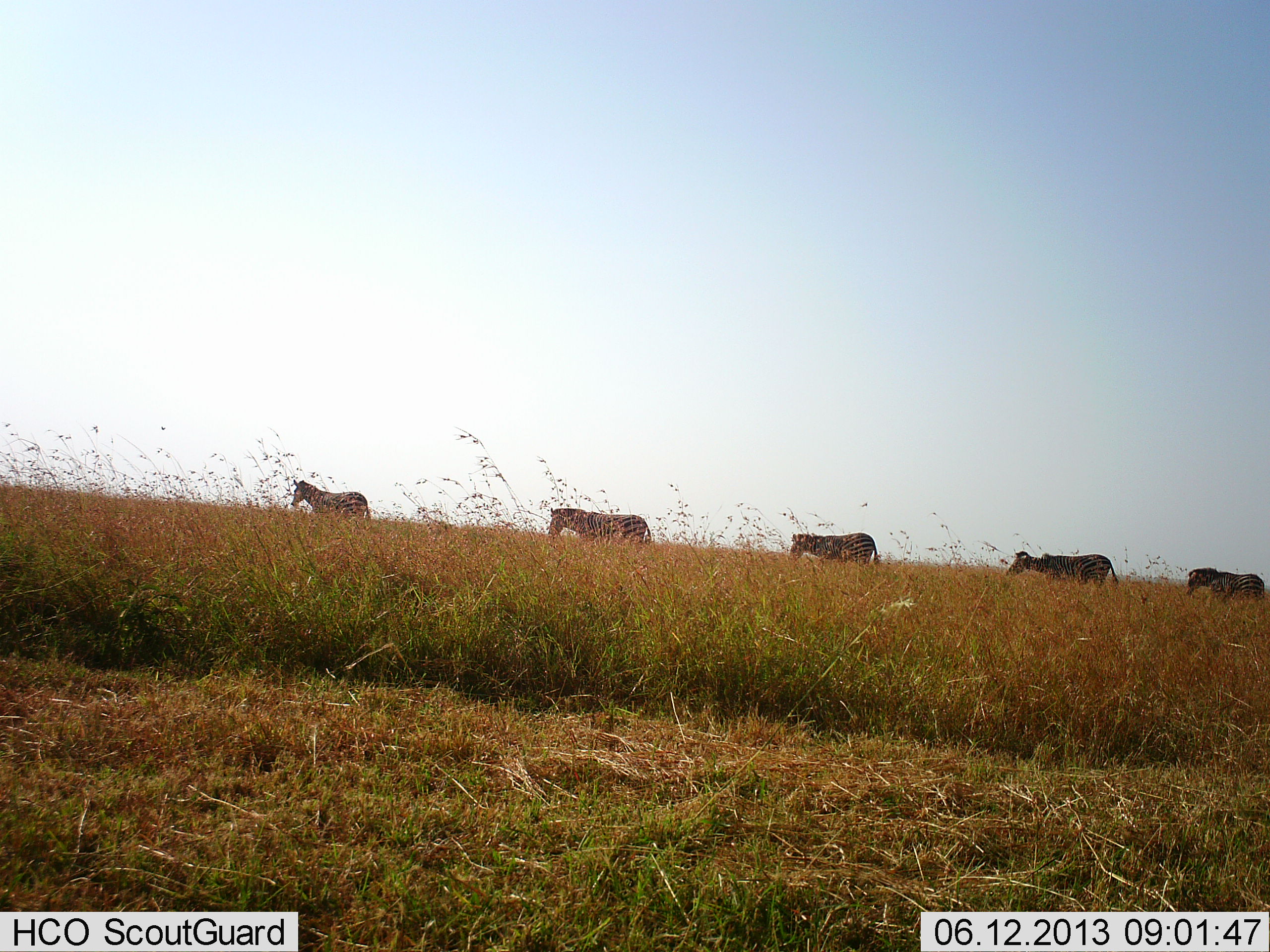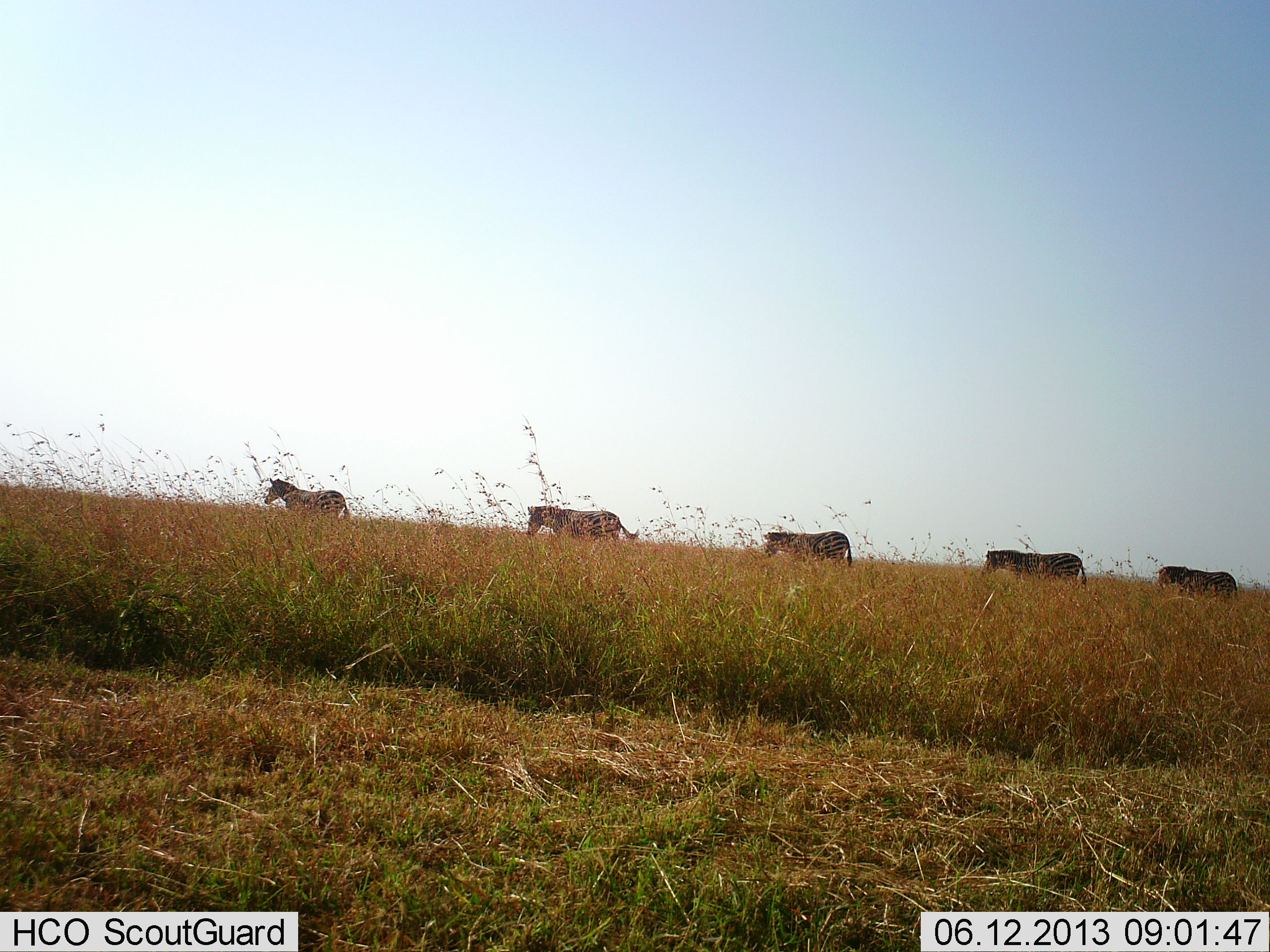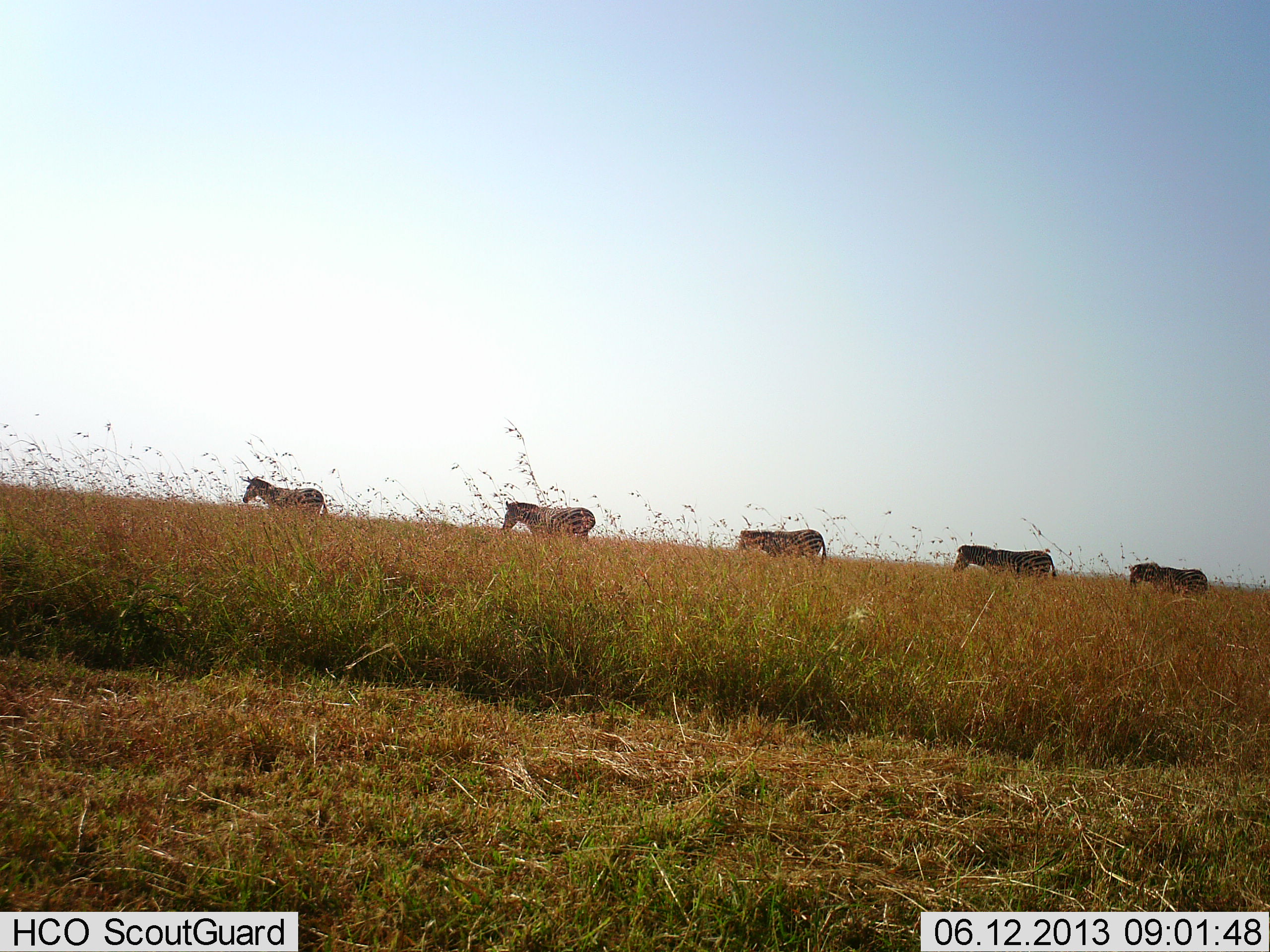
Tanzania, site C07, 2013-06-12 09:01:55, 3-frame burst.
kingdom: Animalia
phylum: Chordata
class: Mammalia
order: Perissodactyla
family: Equidae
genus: Equus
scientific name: Equus quagga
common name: plains zebra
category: zebra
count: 5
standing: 0%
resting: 0%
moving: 100%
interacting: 0%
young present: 0%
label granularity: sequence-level